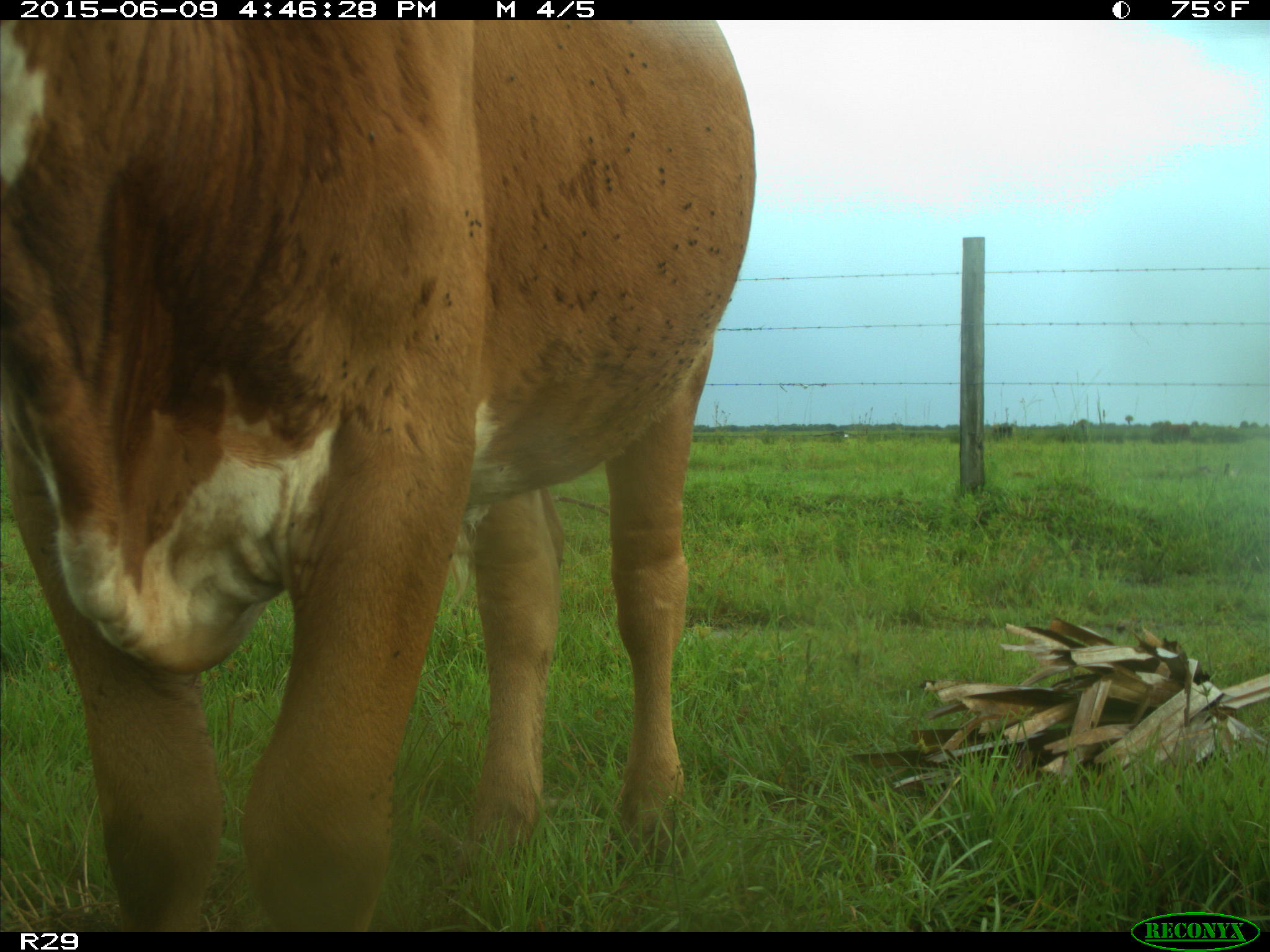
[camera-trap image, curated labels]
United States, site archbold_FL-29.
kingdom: Animalia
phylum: Chordata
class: Mammalia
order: Artiodactyla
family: Bovidae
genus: Bos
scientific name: Bos taurus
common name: domestic cow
Bos taurus (domestic cow).